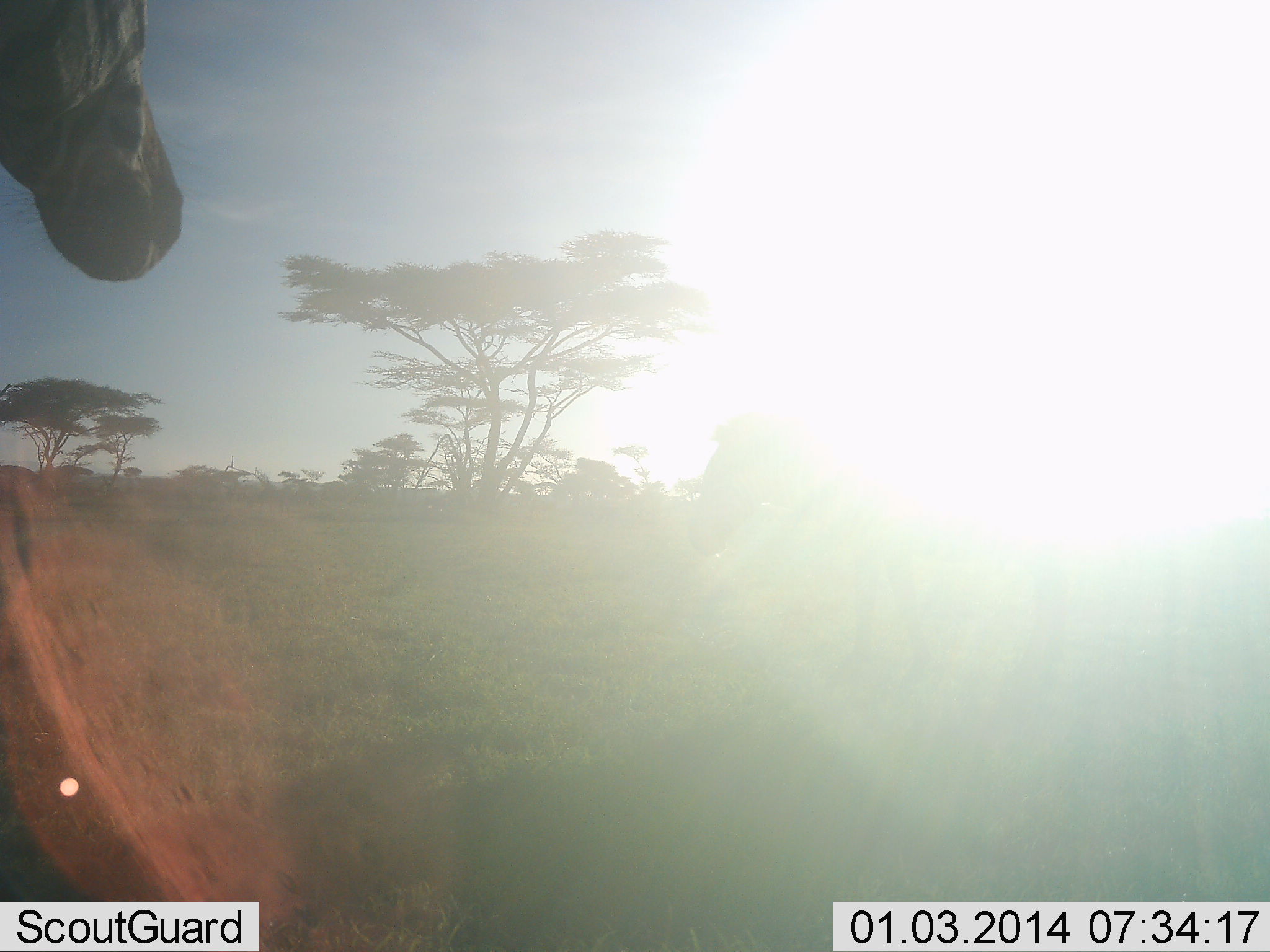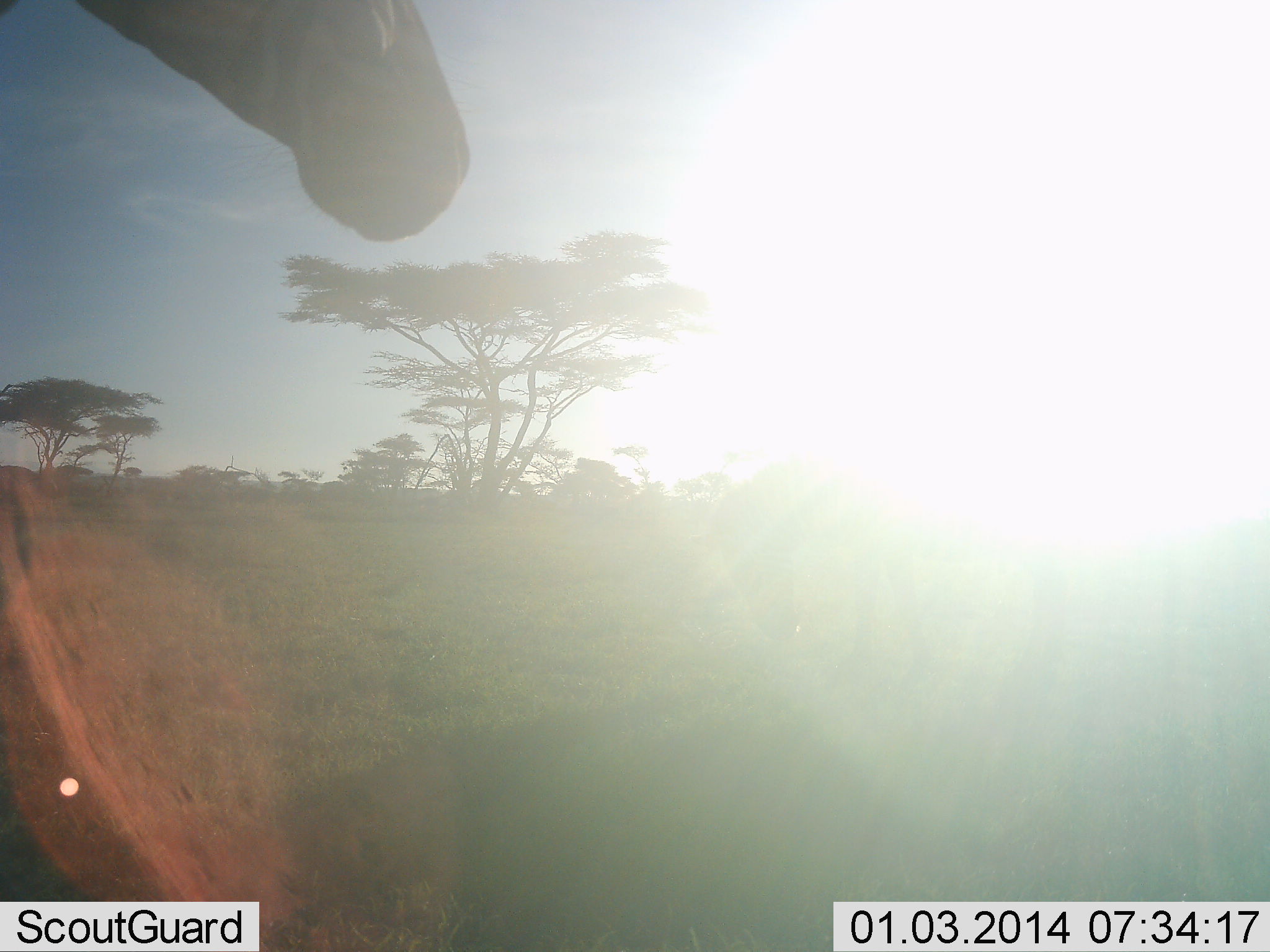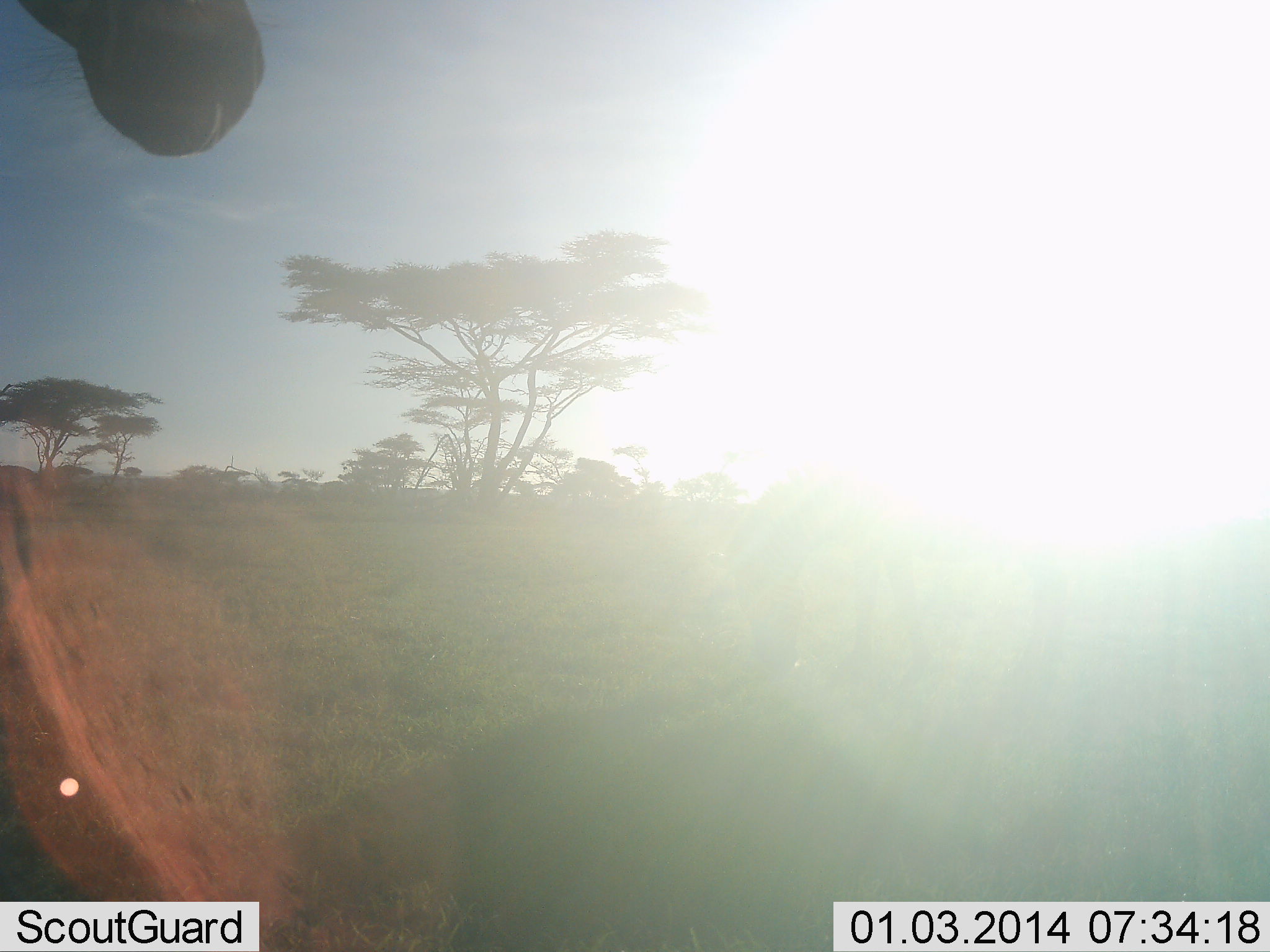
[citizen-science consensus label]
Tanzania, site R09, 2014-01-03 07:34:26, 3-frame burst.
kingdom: Animalia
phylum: Chordata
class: Mammalia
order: Perissodactyla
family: Equidae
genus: Equus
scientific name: Equus quagga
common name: plains zebra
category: zebra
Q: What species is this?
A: Zebra (plains zebra) (Equus quagga).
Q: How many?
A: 1.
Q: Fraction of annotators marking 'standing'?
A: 70%.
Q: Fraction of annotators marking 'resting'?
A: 0%.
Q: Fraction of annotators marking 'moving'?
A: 60%.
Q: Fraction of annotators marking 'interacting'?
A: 0%.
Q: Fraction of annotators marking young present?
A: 0%.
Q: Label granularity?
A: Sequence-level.